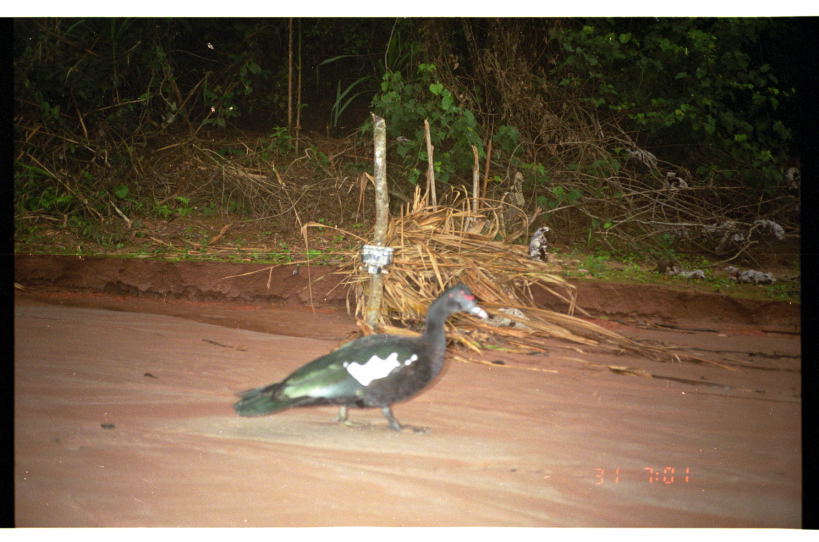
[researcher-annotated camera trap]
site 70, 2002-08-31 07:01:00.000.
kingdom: Animalia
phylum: Chordata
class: Aves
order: Anseriformes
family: Anatidae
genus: Cairina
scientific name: Cairina moschata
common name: muscovy duck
Cairina moschata (muscovy duck).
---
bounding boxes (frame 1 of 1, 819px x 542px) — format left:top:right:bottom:
cairina moschata: 229:279:489:436